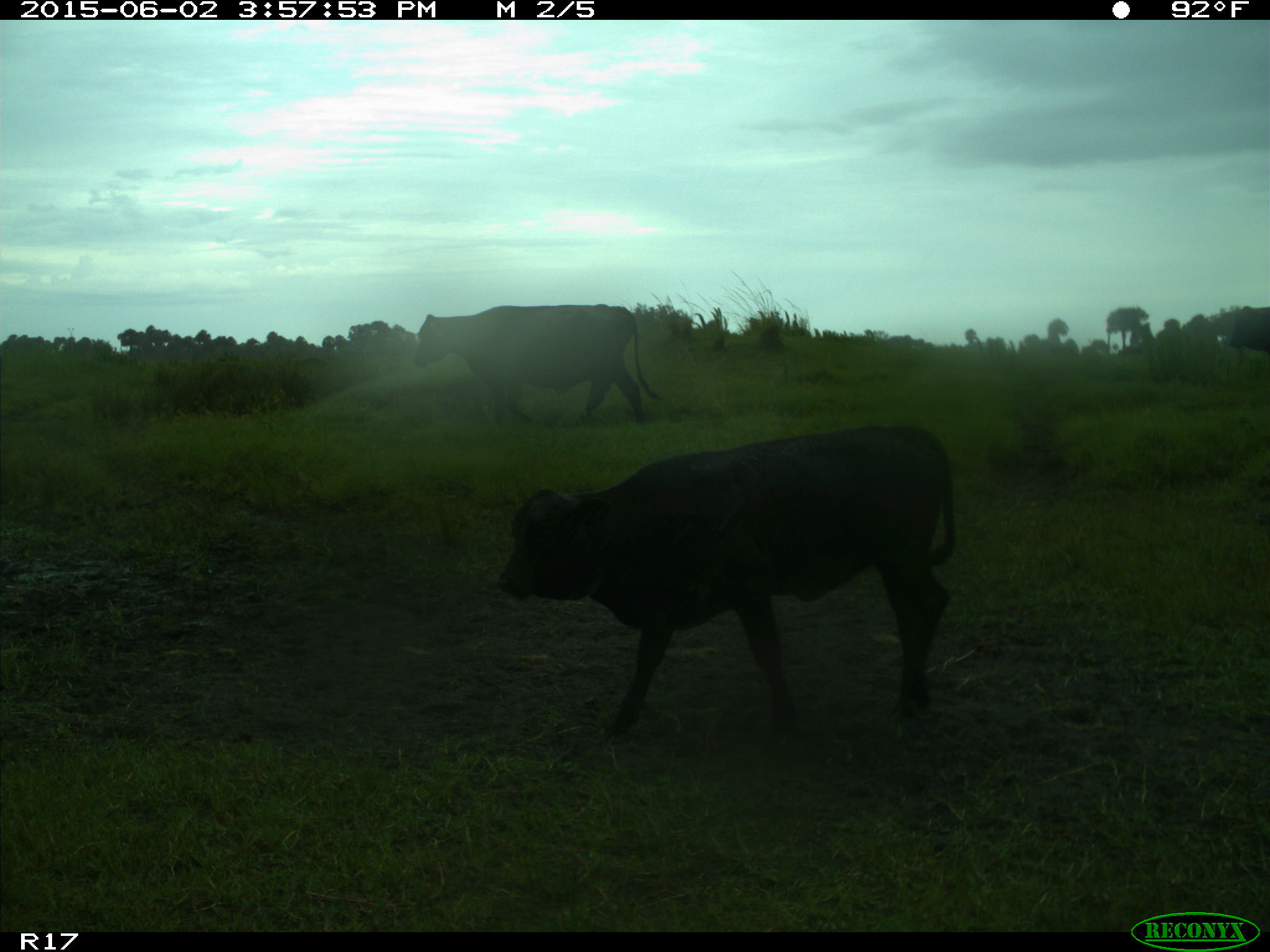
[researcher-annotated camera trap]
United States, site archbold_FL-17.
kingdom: Animalia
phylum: Chordata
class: Mammalia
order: Artiodactyla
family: Bovidae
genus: Bos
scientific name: Bos taurus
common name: domestic cow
Bos taurus (domestic cow).